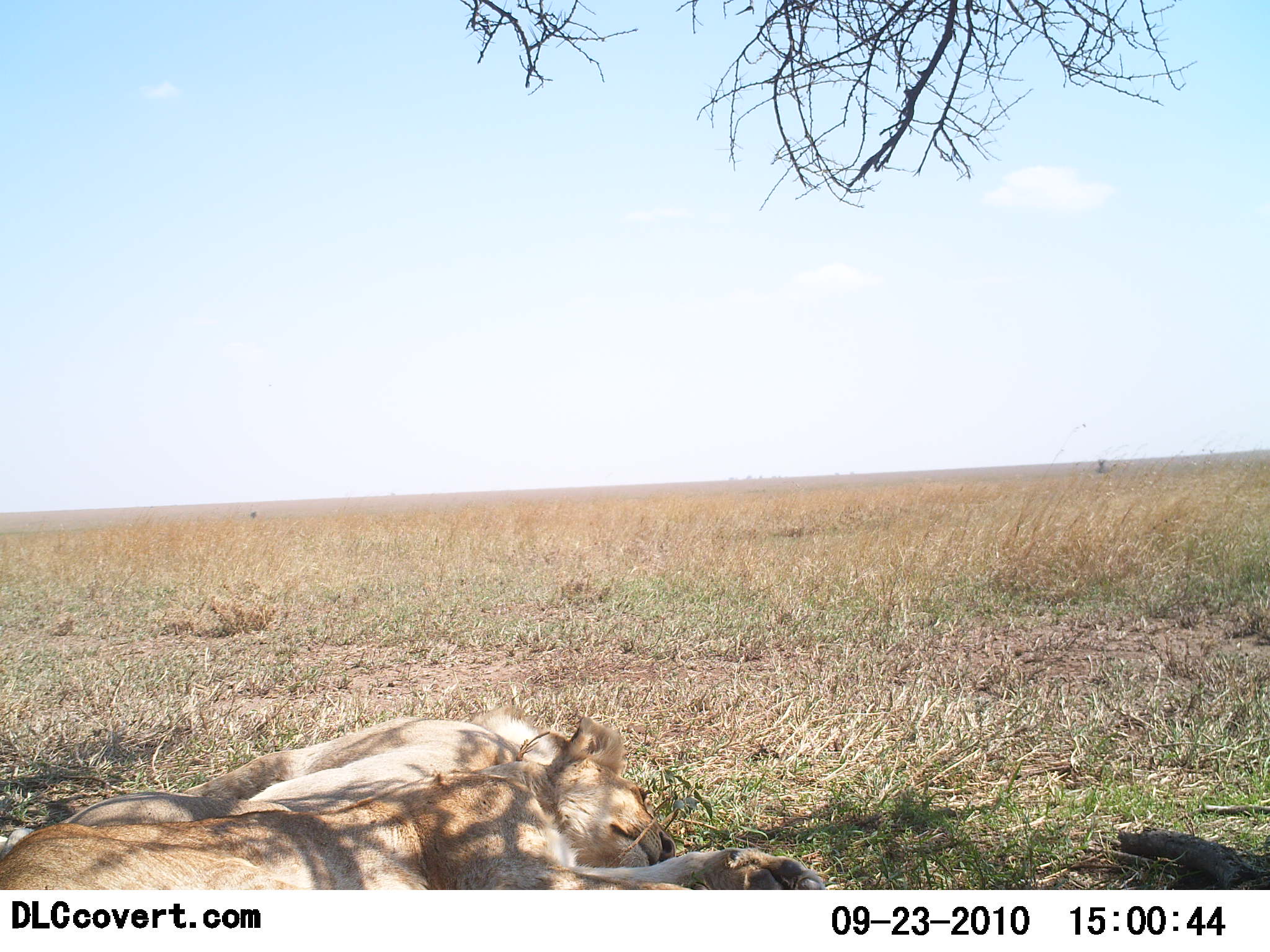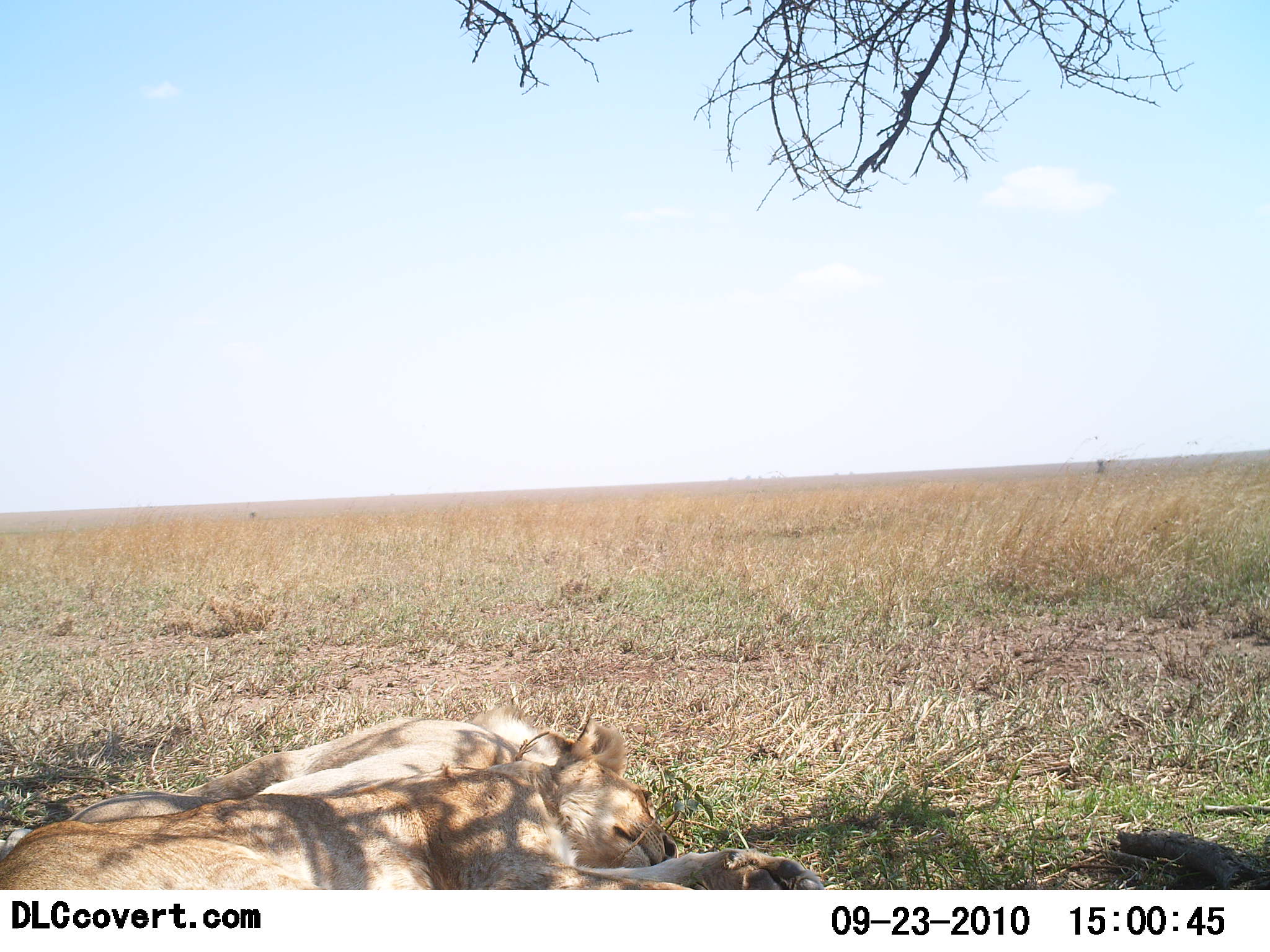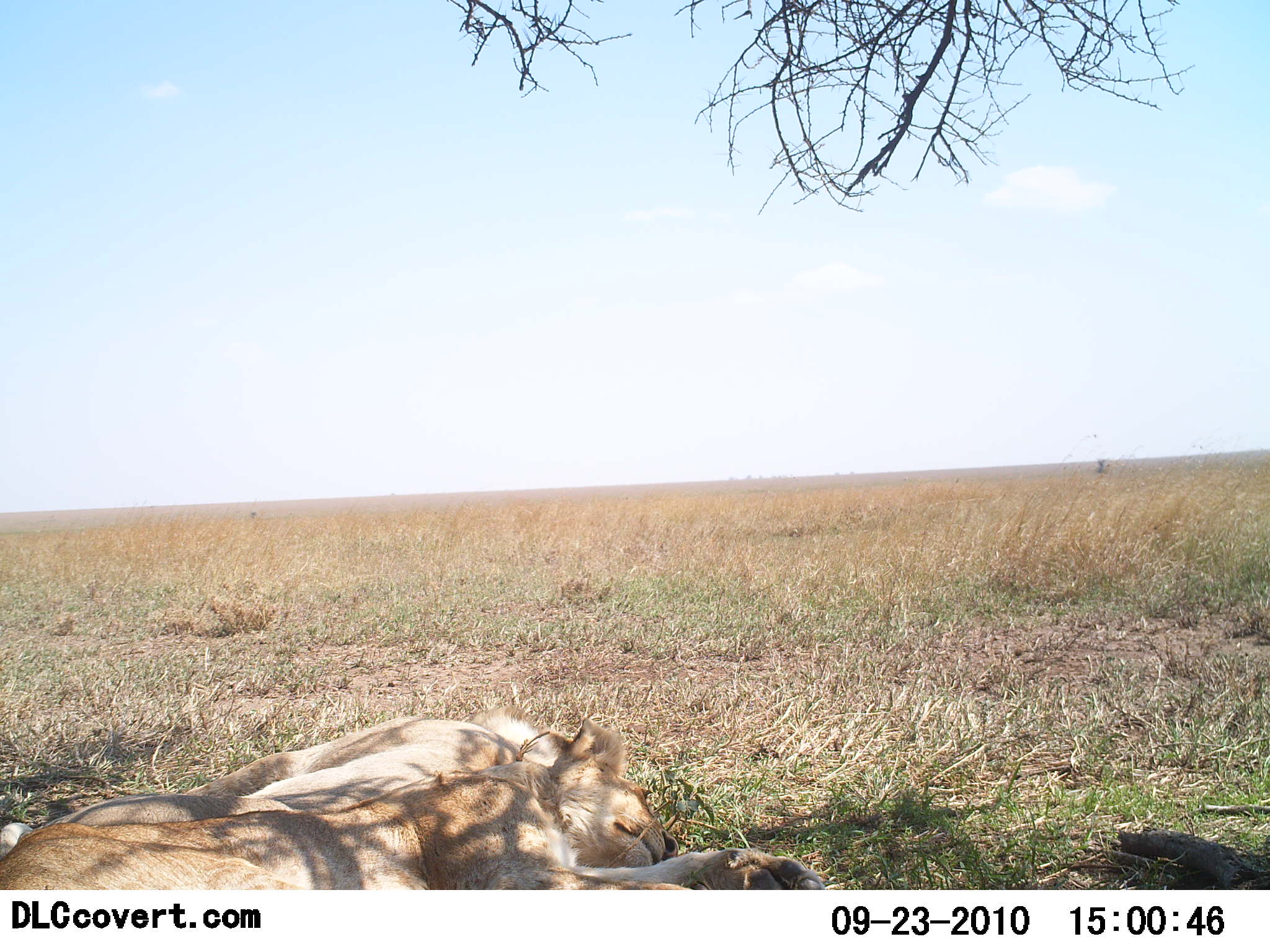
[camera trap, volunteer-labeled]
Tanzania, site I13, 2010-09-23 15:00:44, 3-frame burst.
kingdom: Animalia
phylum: Chordata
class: Mammalia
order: Carnivora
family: Felidae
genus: Panthera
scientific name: Panthera leo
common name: lion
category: lionfemale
Lionfemale (lion) (Panthera leo), count 2. Behavior (volunteer vote fractions): standing 0%, resting 100%, moving 0%, interacting 0%. Young present (vote fraction): 6%. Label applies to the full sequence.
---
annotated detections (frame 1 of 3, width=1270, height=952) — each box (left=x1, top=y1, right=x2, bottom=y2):
animal: (left=0, top=720, right=827, bottom=892); (left=0, top=708, right=572, bottom=839)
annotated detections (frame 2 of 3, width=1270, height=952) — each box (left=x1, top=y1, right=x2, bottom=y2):
animal: (left=0, top=721, right=828, bottom=889); (left=7, top=712, right=584, bottom=851)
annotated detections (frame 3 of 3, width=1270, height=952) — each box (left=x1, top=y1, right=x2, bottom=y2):
animal: (left=0, top=721, right=826, bottom=891); (left=0, top=710, right=540, bottom=854)